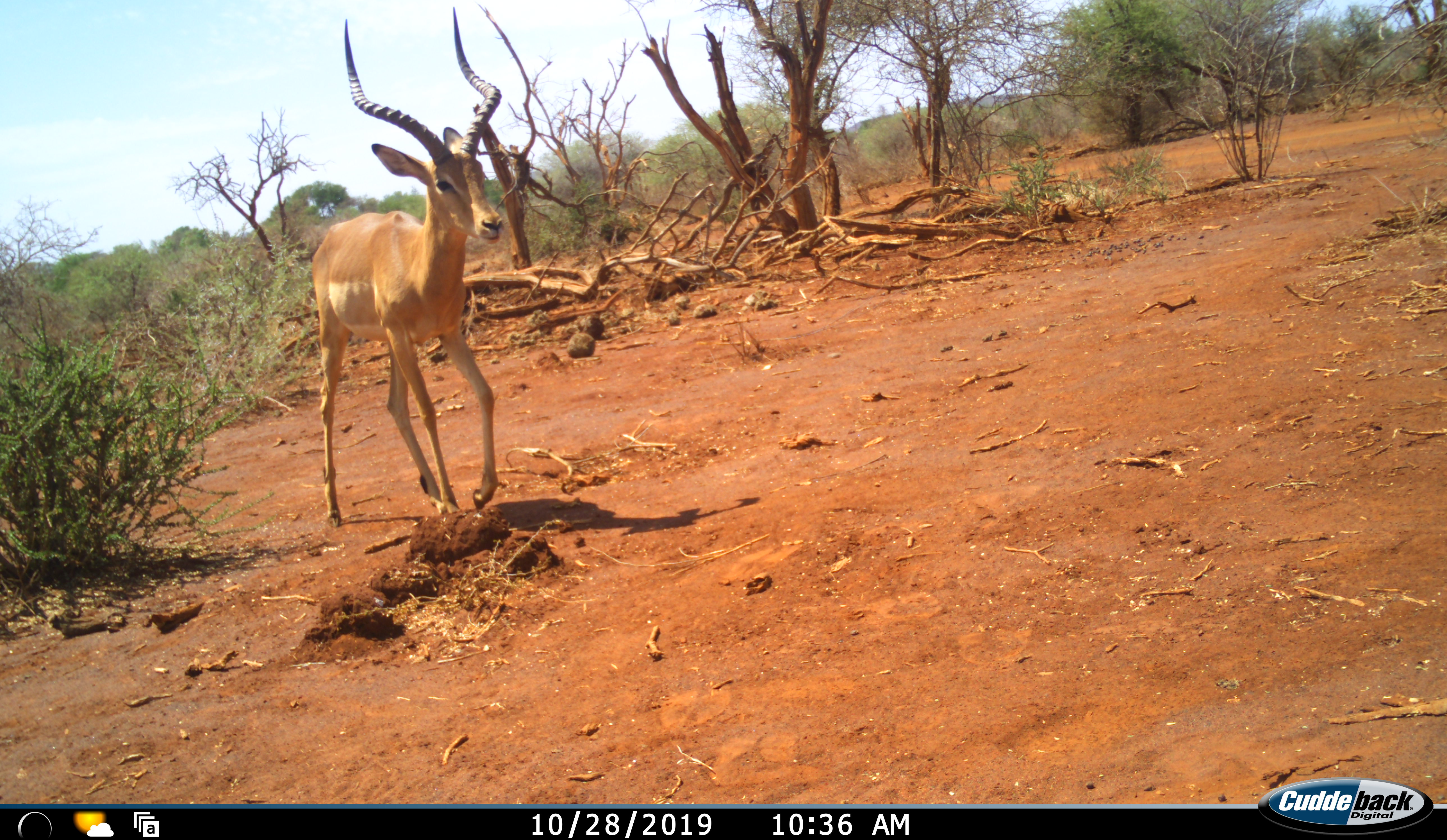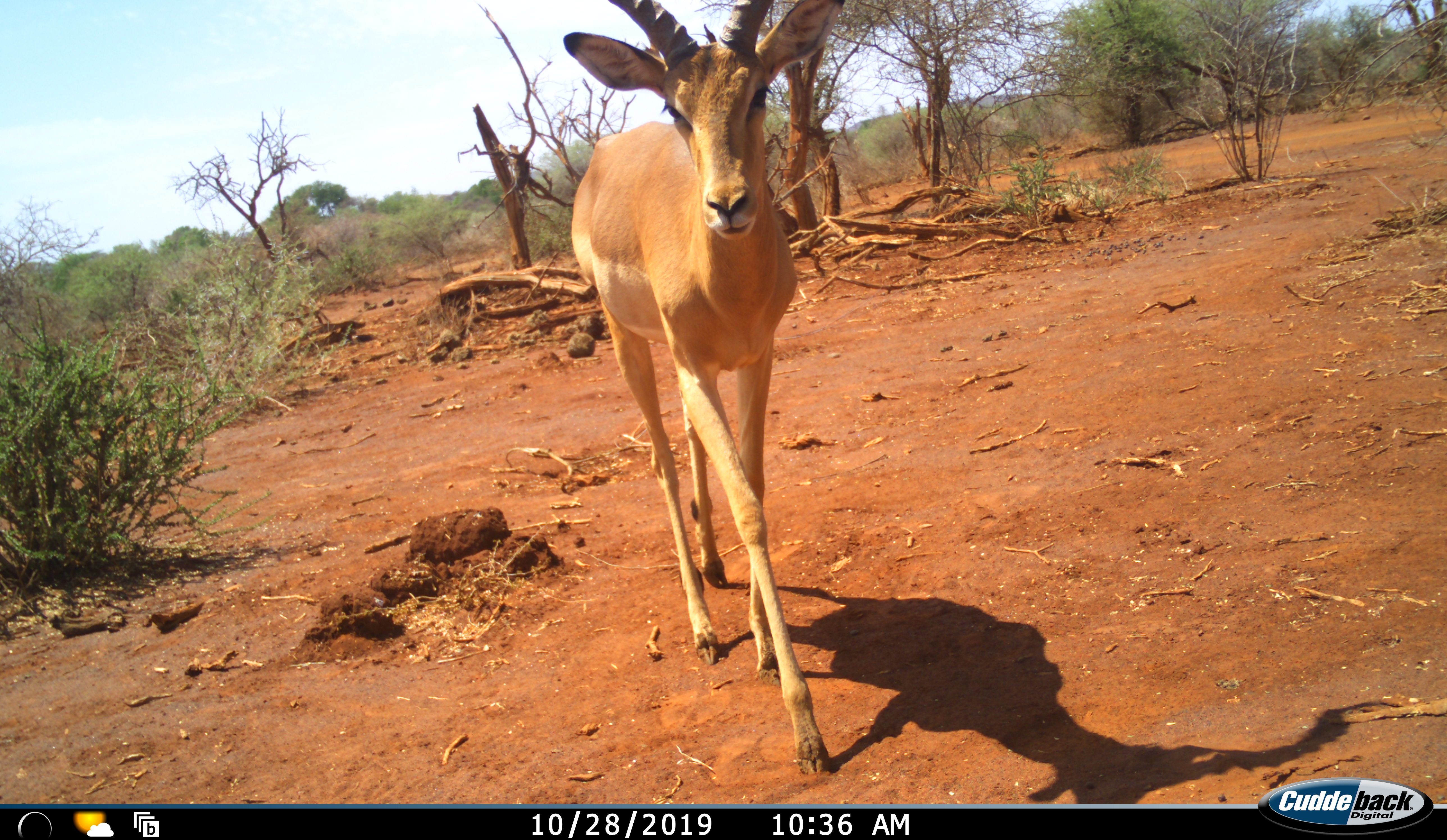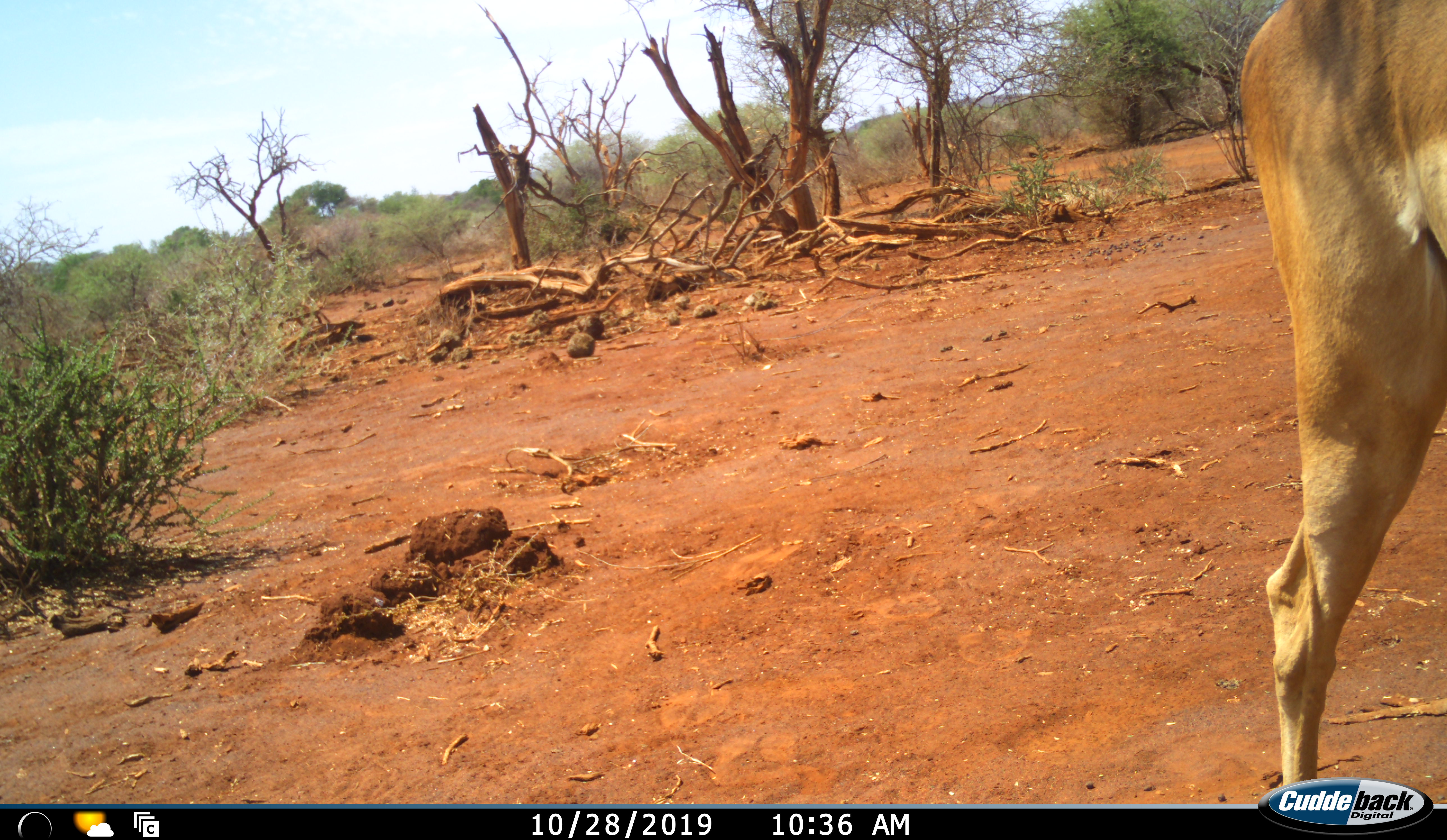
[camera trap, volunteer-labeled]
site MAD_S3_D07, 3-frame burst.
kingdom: Animalia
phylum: Chordata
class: Mammalia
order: Artiodactyla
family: Bovidae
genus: Aepyceros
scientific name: Aepyceros melampus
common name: impala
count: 1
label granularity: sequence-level